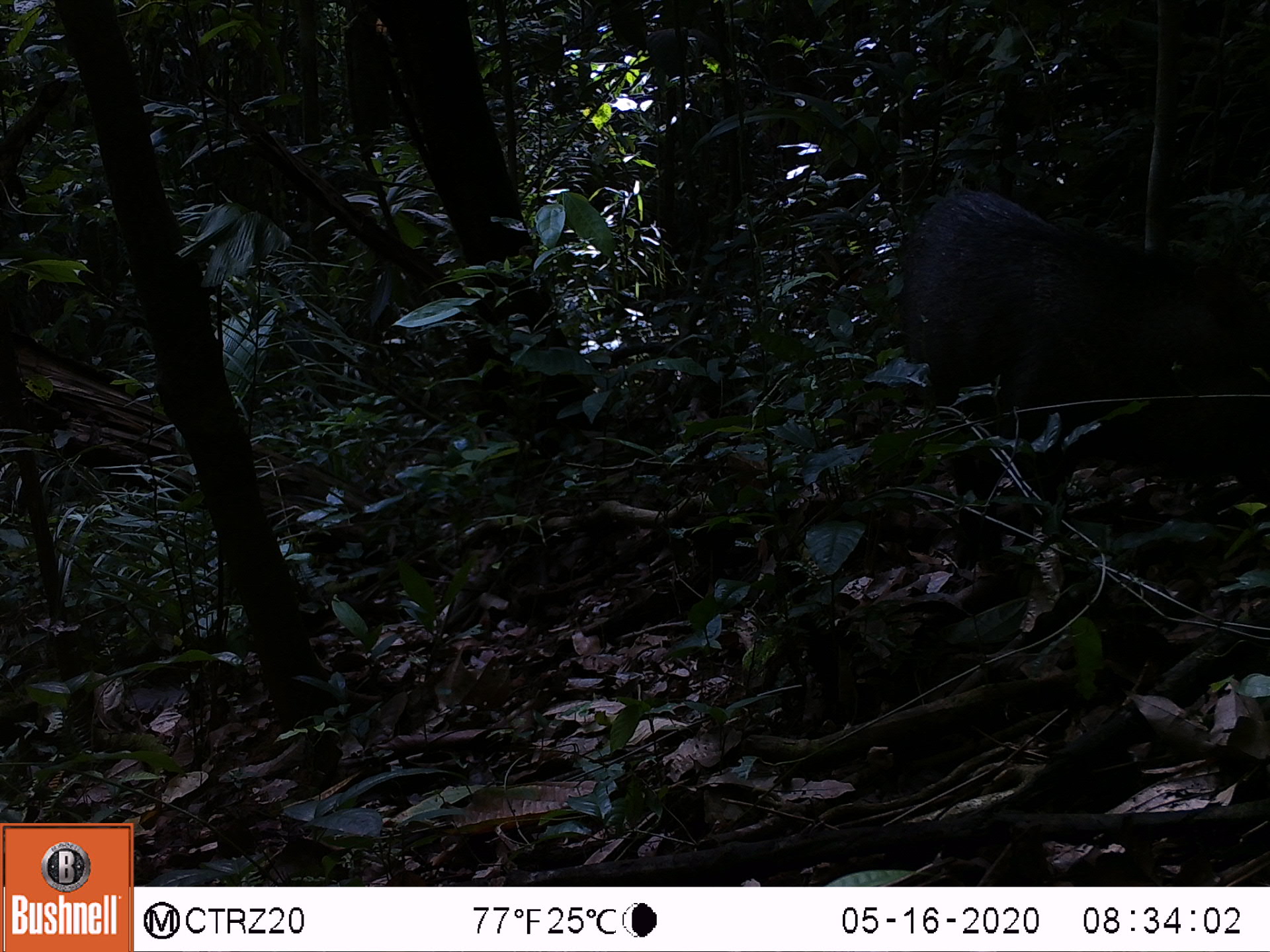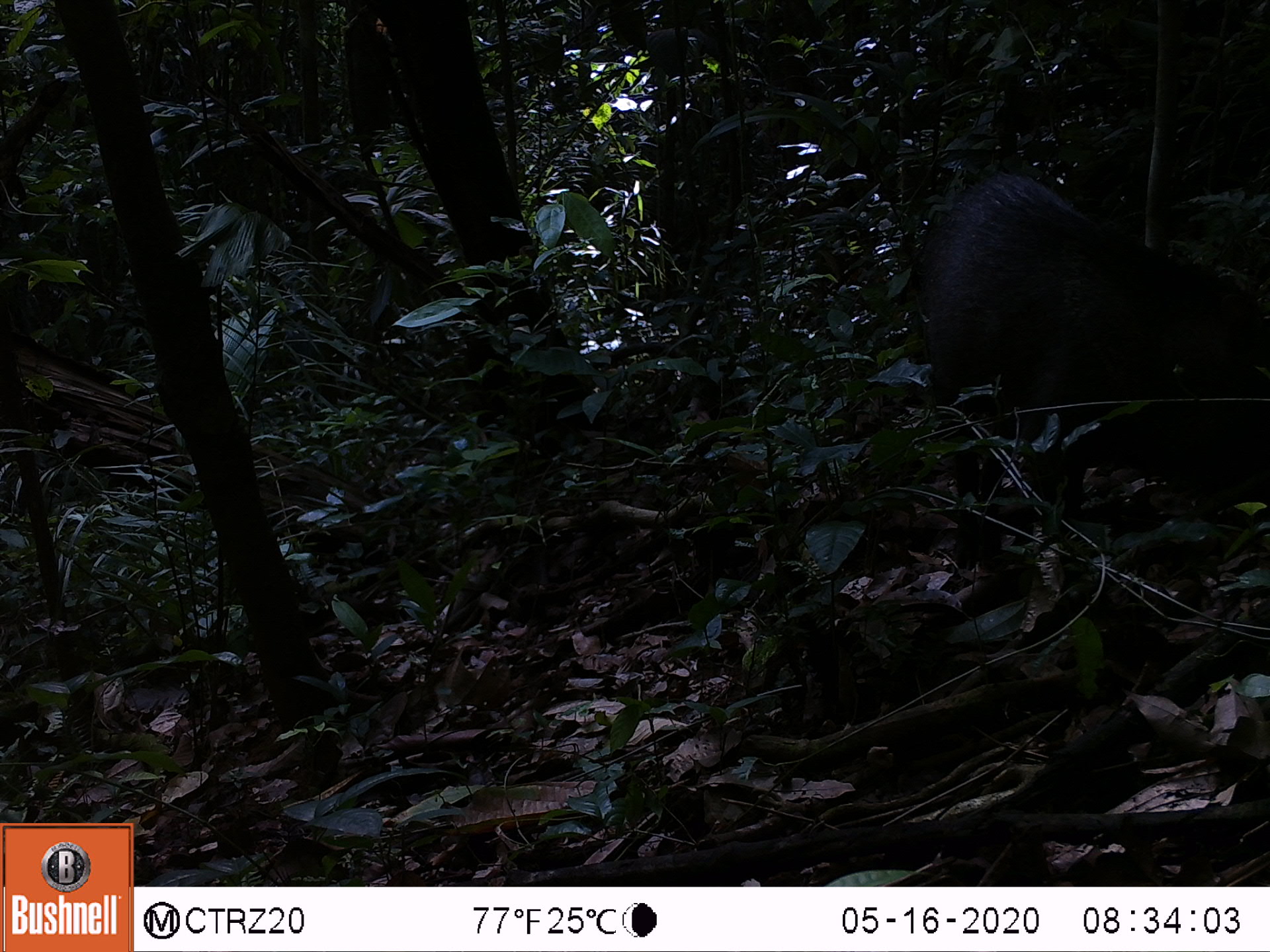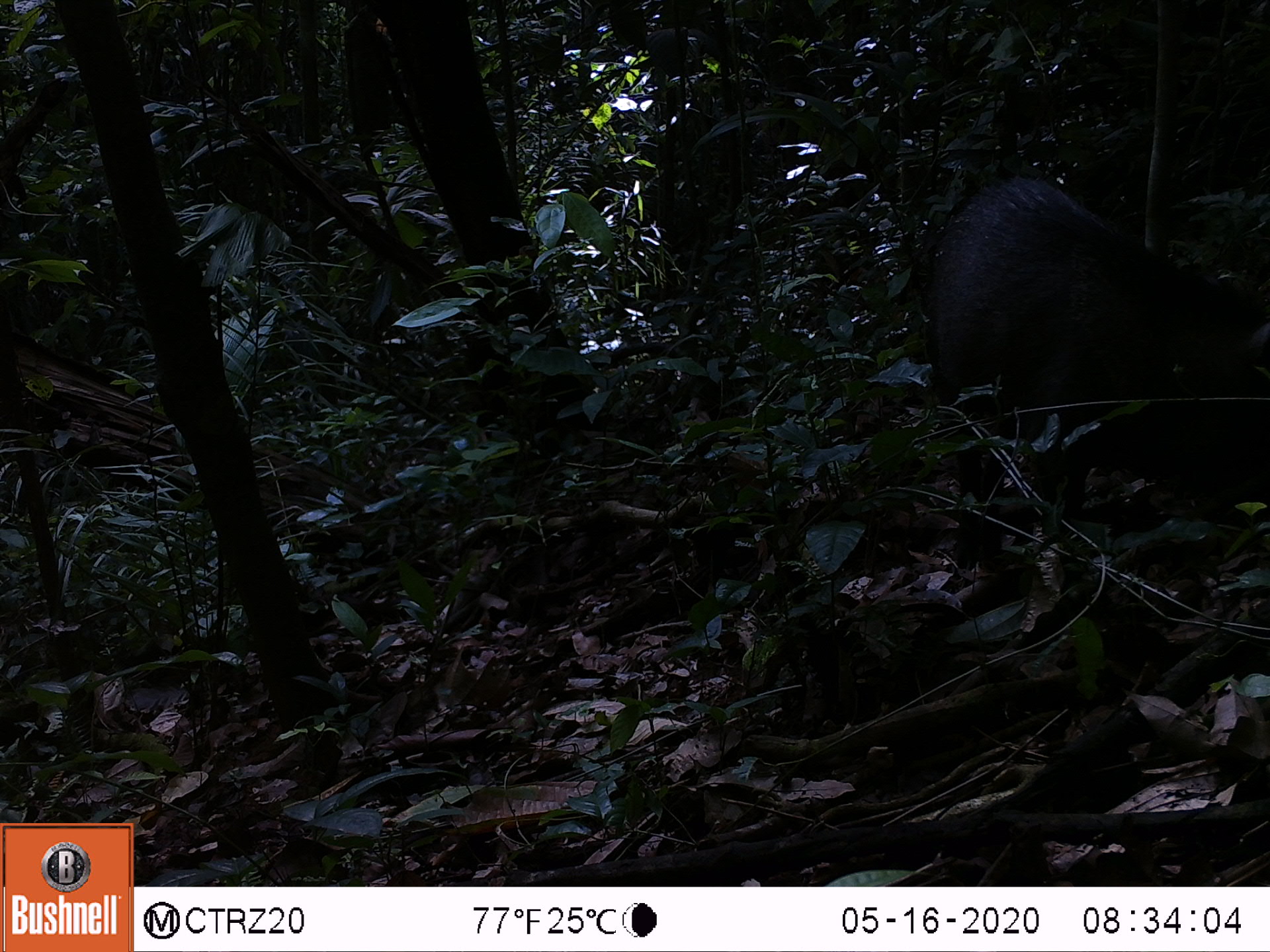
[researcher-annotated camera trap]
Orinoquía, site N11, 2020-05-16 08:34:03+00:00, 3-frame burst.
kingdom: Animalia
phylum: Chordata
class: Mammalia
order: Artiodactyla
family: Tayassuidae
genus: Pecari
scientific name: Pecari tajacu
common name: collared peccary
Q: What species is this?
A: Collared peccary (Pecari tajacu).